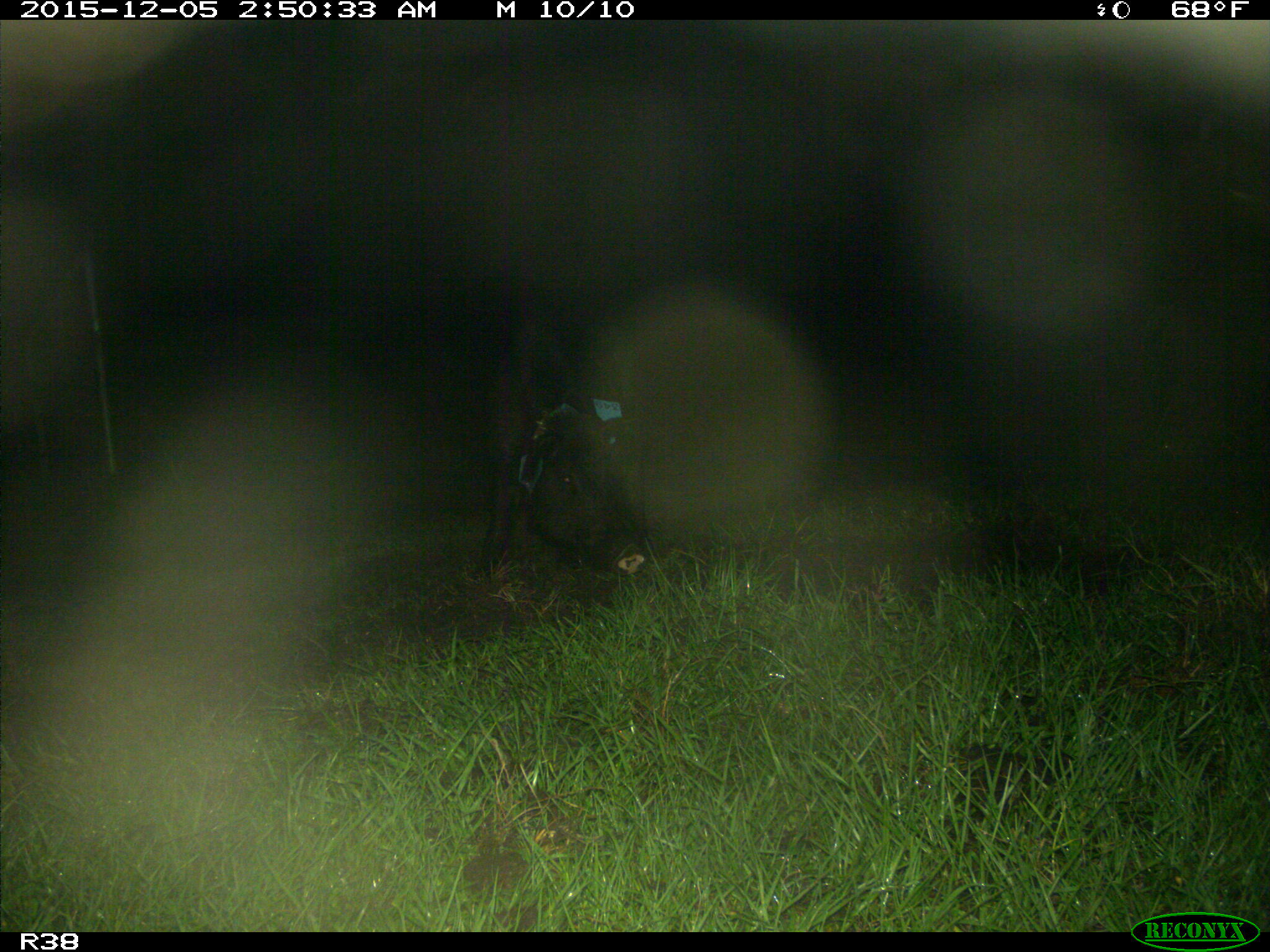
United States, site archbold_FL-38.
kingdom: Animalia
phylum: Chordata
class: Mammalia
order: Artiodactyla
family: Suidae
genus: Sus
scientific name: Sus scrofa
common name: wild boar